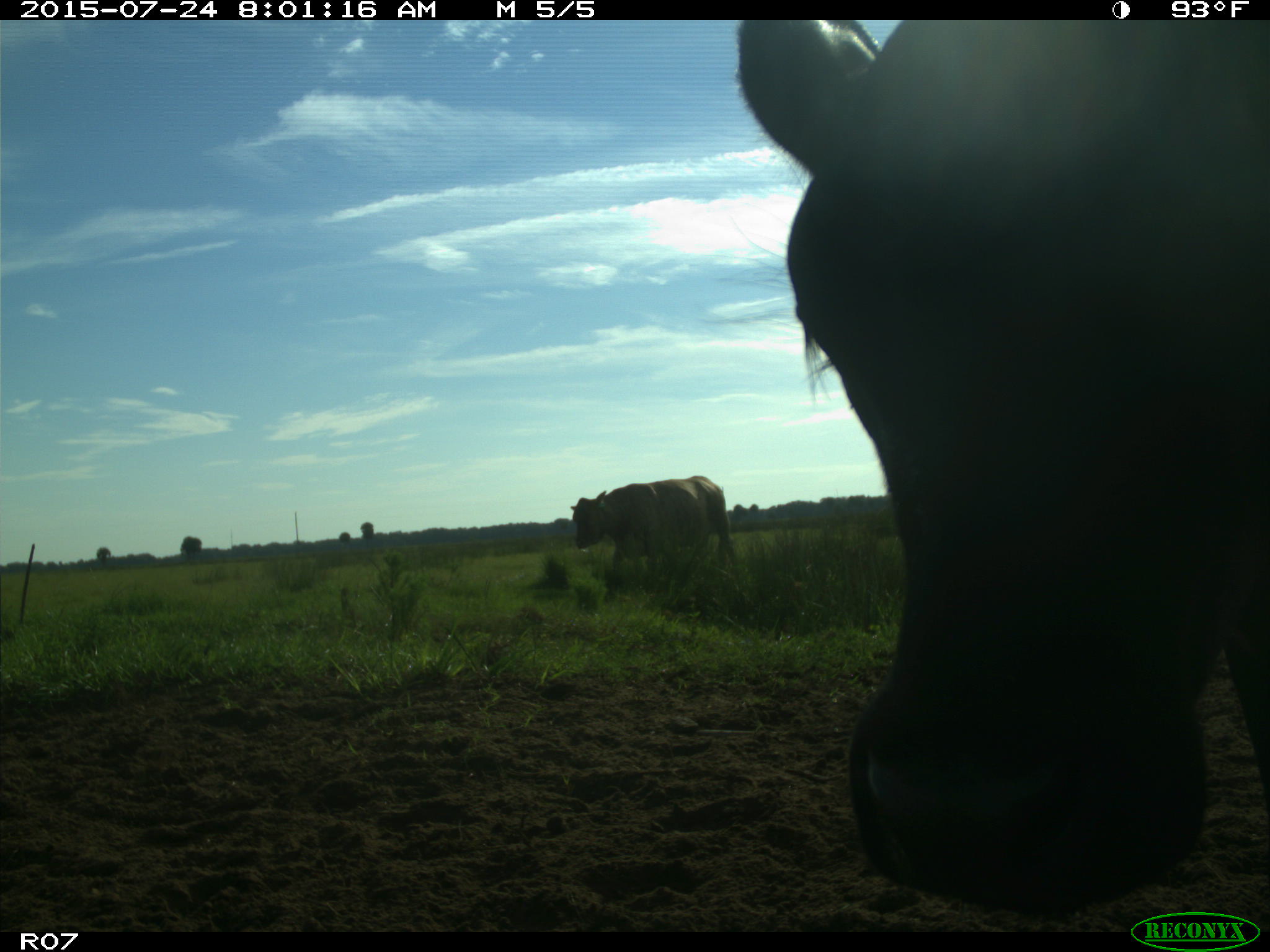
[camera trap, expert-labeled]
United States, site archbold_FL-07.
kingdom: Animalia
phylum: Chordata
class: Mammalia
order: Artiodactyla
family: Bovidae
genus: Bos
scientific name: Bos taurus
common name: domestic cow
Bos taurus (domestic cow).